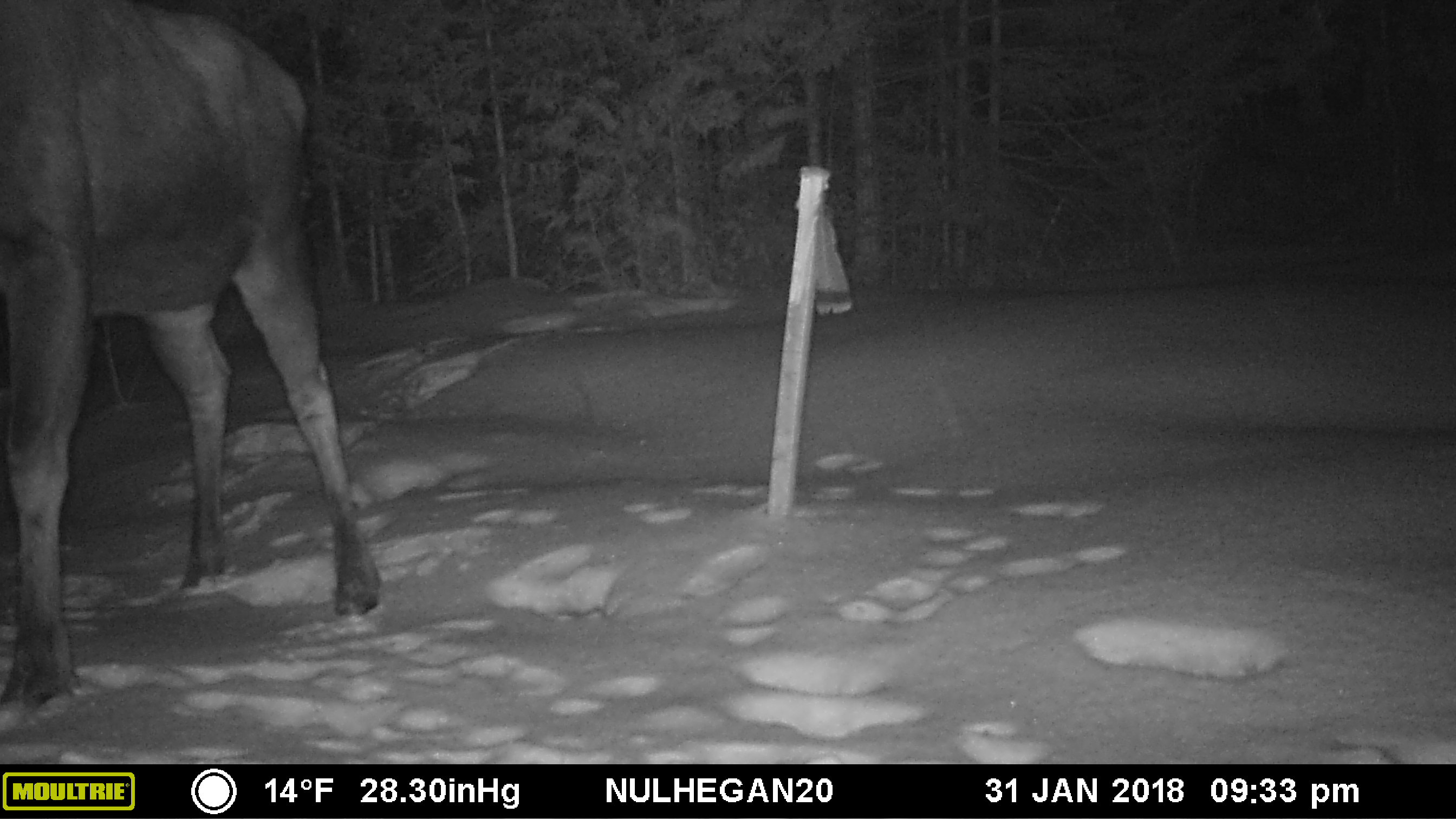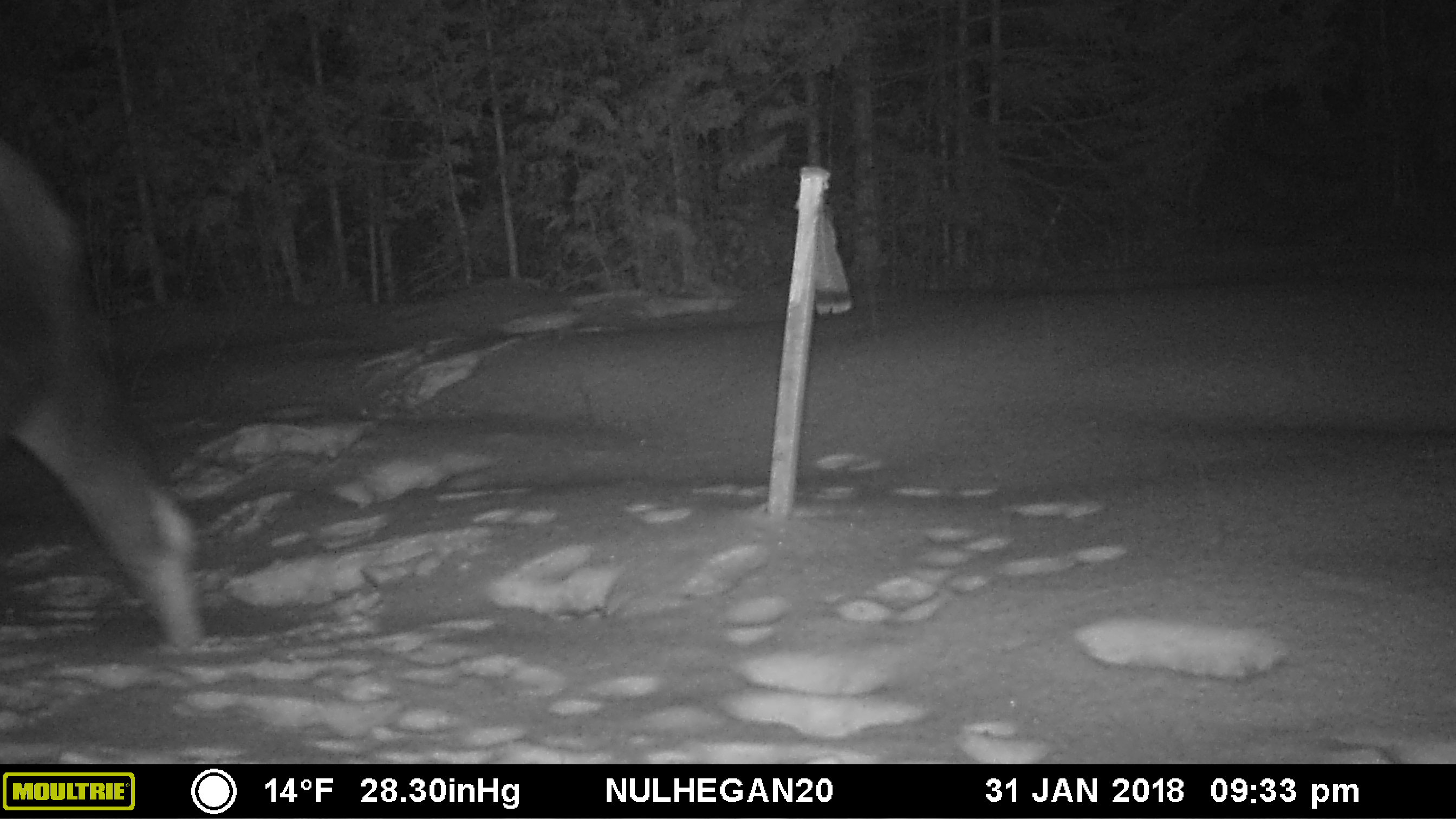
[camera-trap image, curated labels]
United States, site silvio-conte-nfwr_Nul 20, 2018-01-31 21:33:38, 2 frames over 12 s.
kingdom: Animalia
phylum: Chordata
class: Mammalia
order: Artiodactyla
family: Cervidae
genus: Alces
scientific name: Alces alces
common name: moose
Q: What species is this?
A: Moose (Alces alces).